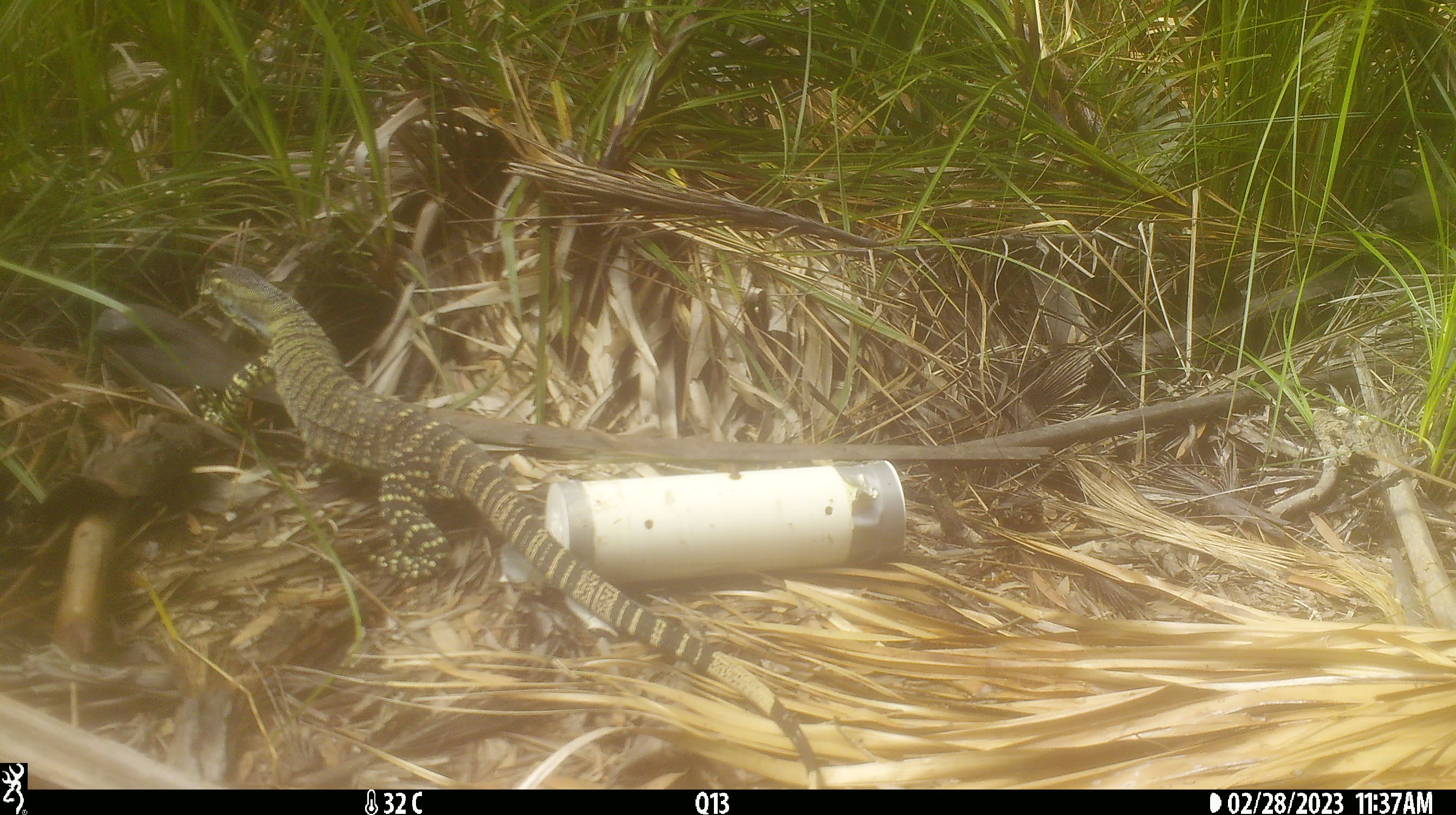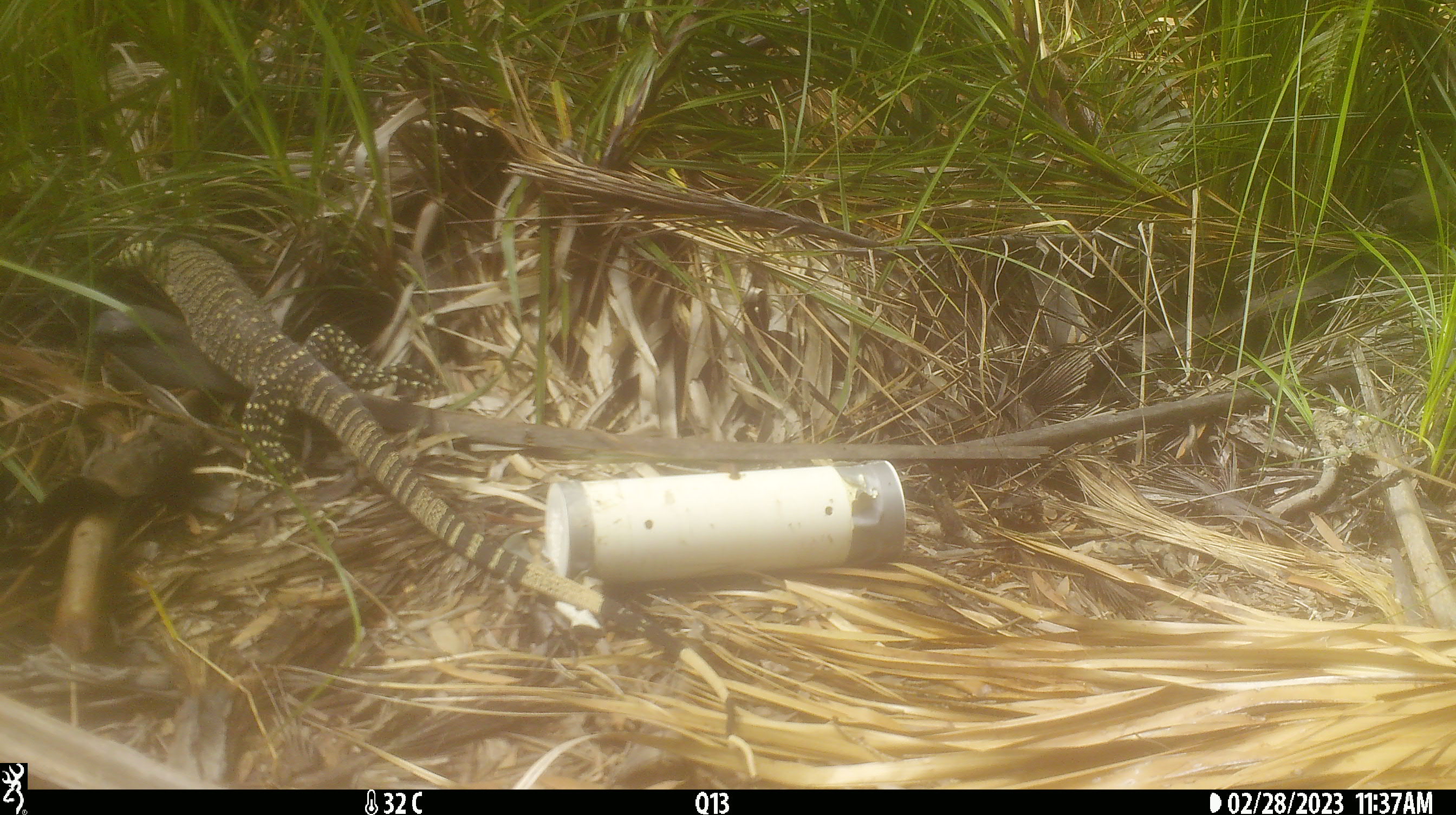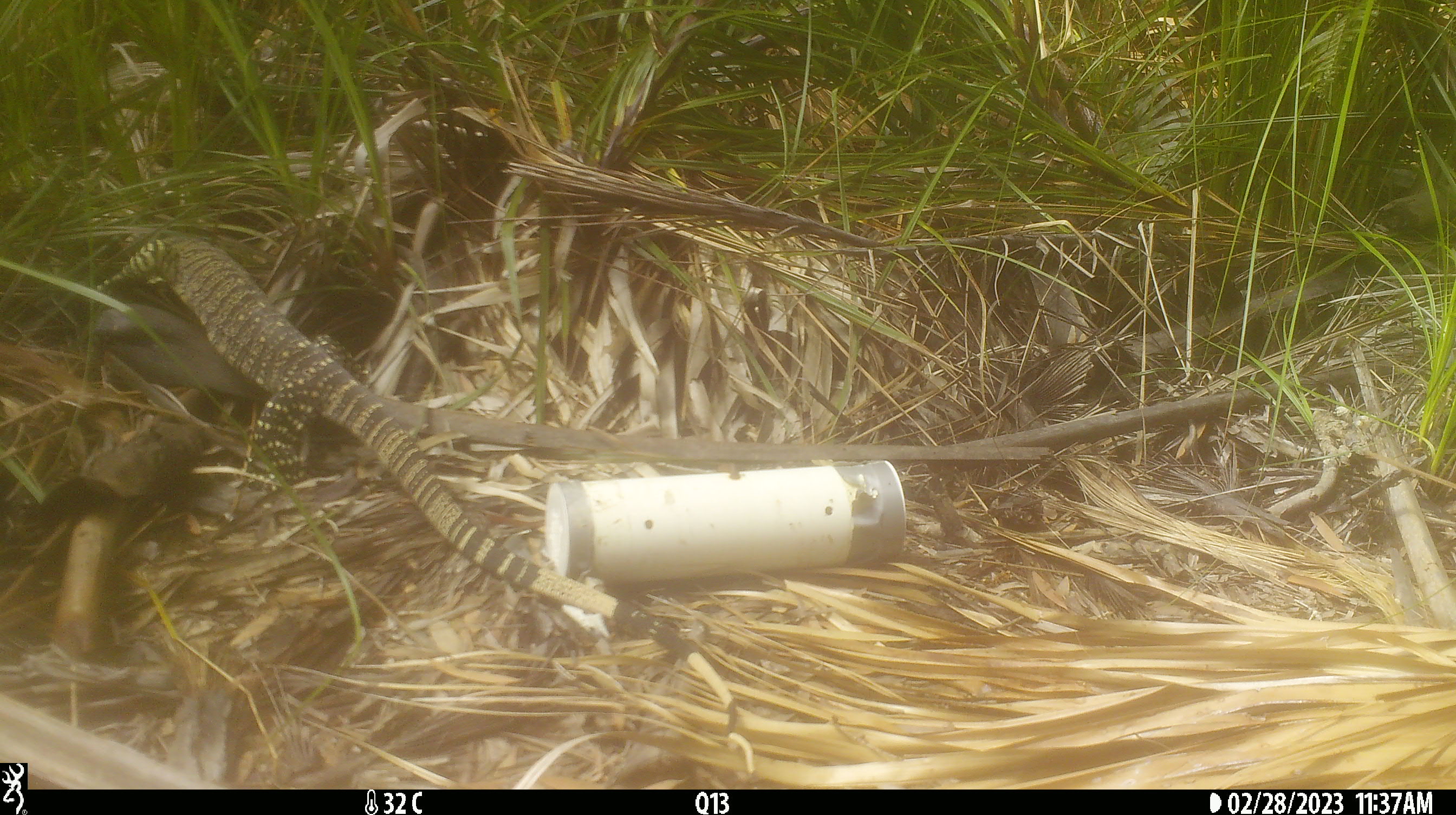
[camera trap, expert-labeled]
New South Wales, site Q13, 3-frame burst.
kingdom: Animalia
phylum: Chordata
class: Reptilia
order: Squamata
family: Varanidae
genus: Varanus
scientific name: Varanus varius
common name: lace monitor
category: goanna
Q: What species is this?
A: Goanna (lace monitor) (Varanus varius).